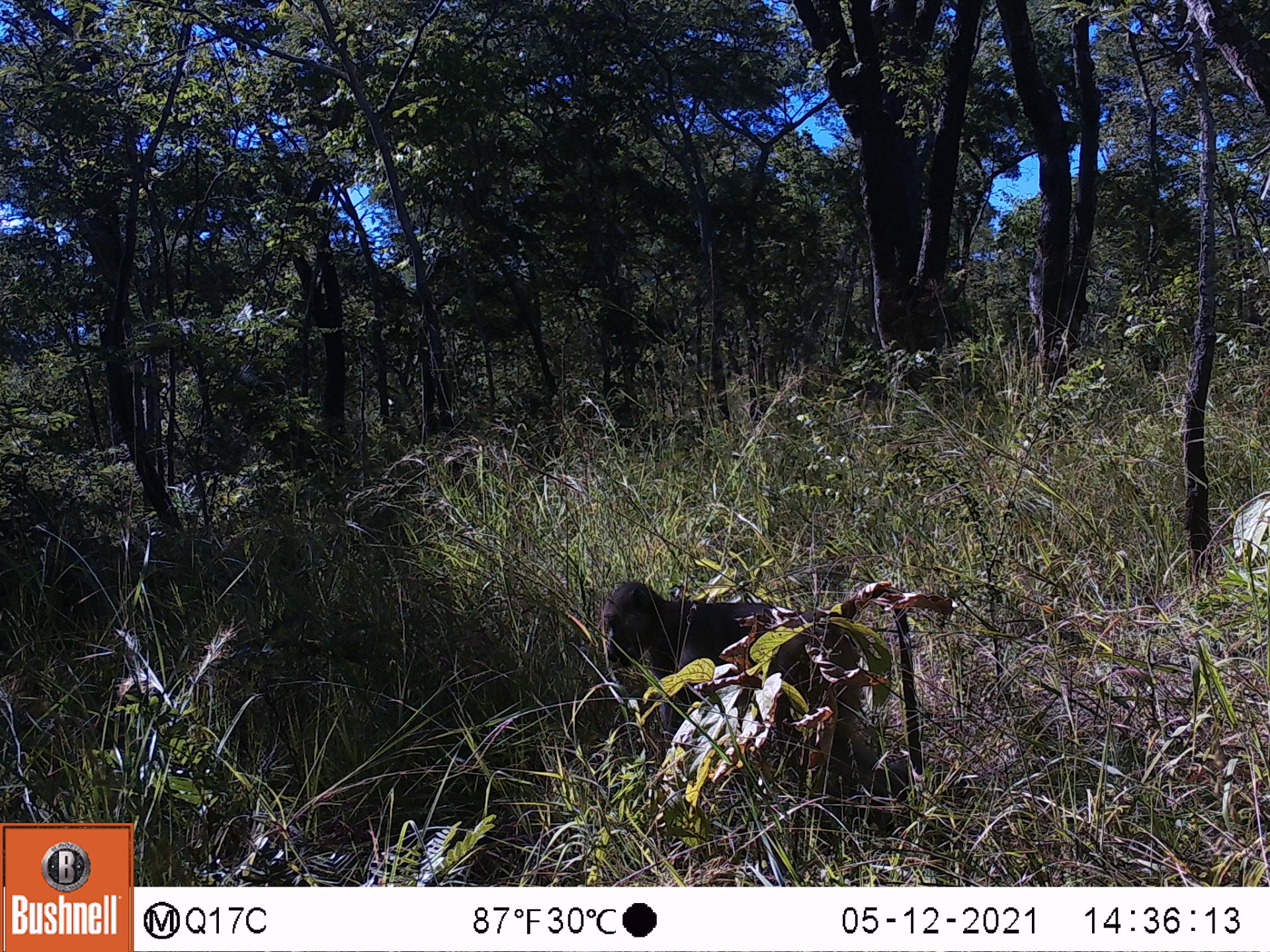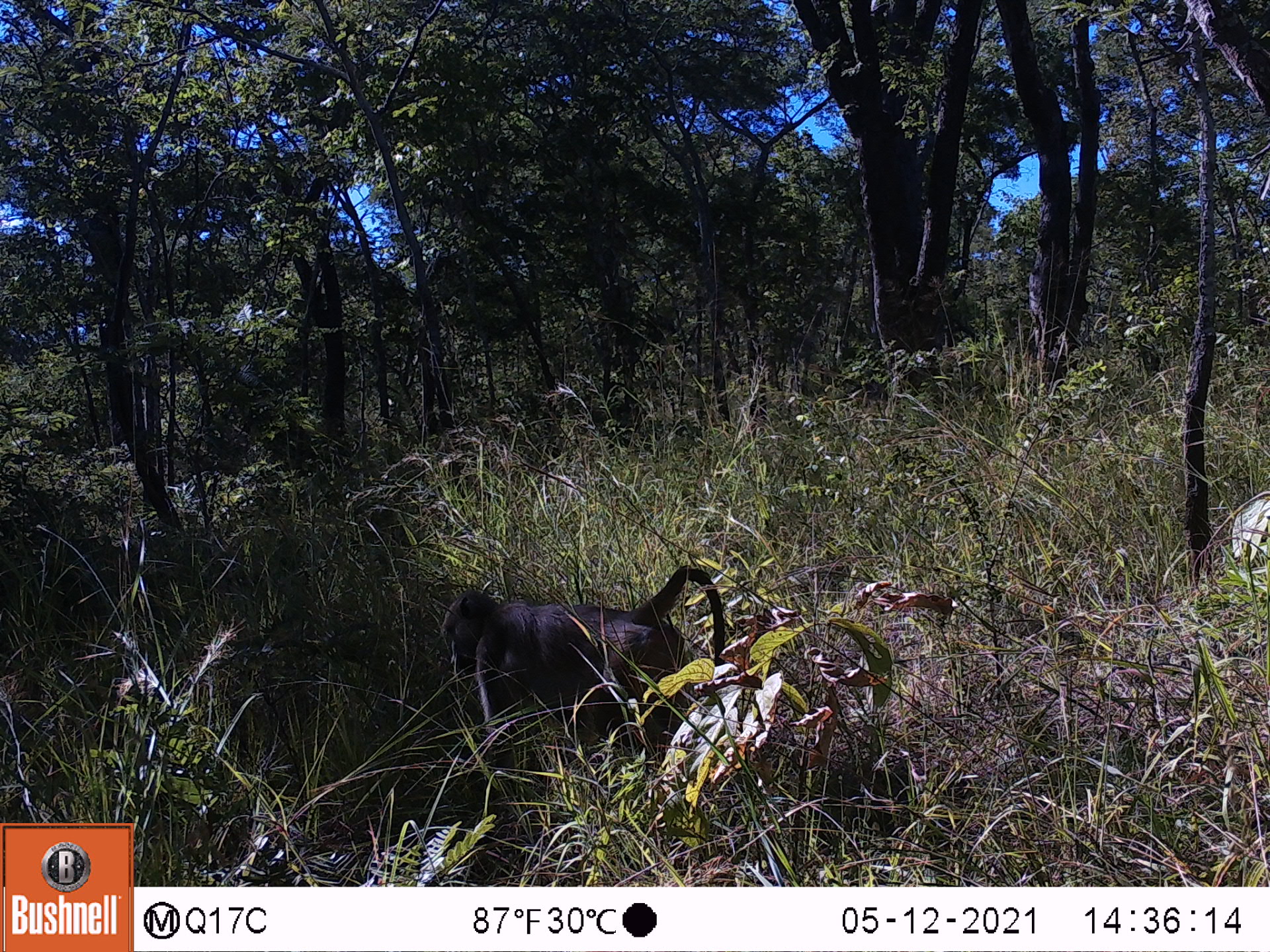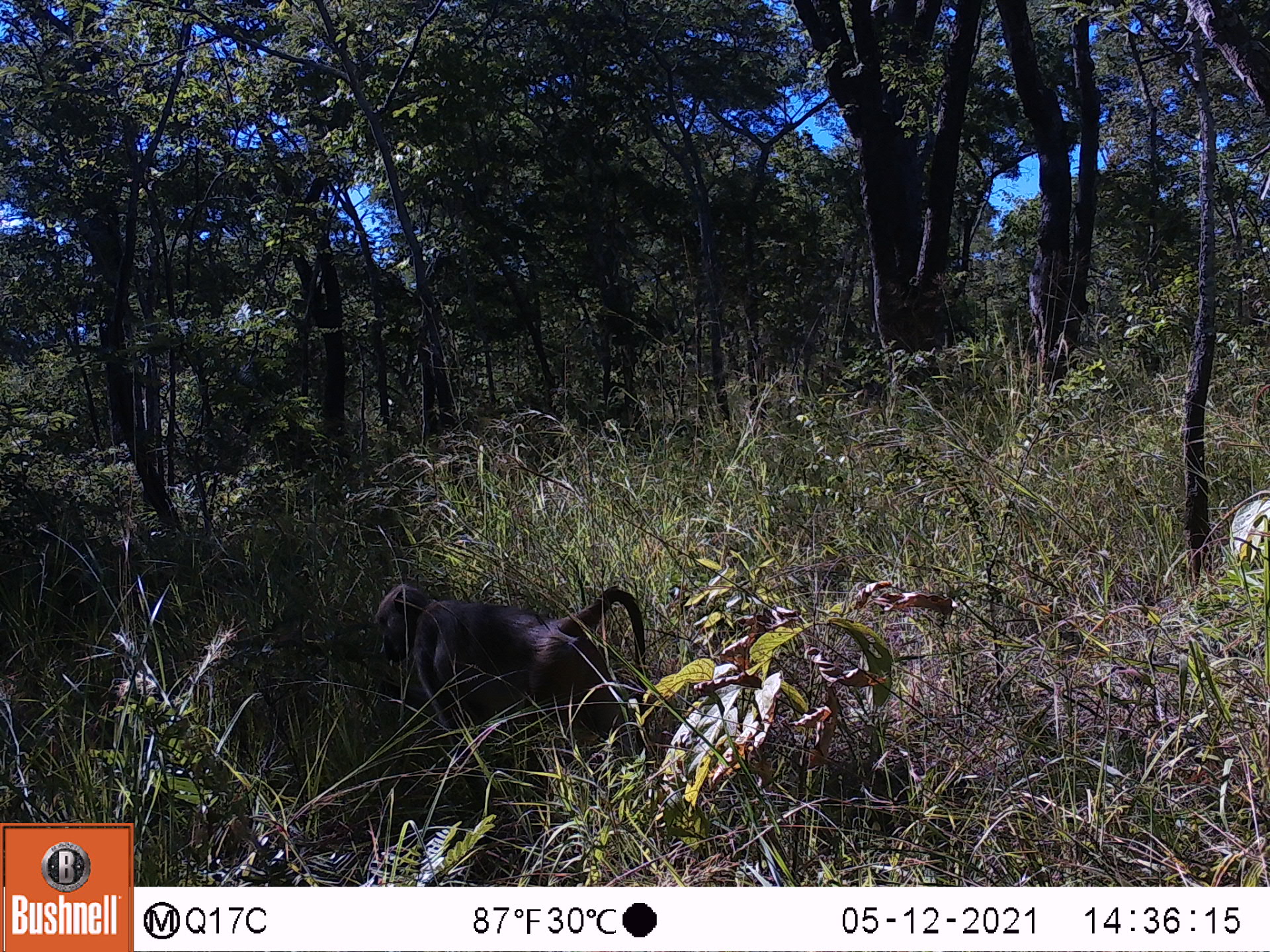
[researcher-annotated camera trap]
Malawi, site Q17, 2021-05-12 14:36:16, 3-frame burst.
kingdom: Animalia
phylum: Chordata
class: Mammalia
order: Primates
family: Cercopithecidae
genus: Papio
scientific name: Papio cynocephalus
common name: yellow baboon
Yellow baboon (Papio cynocephalus), count 1.